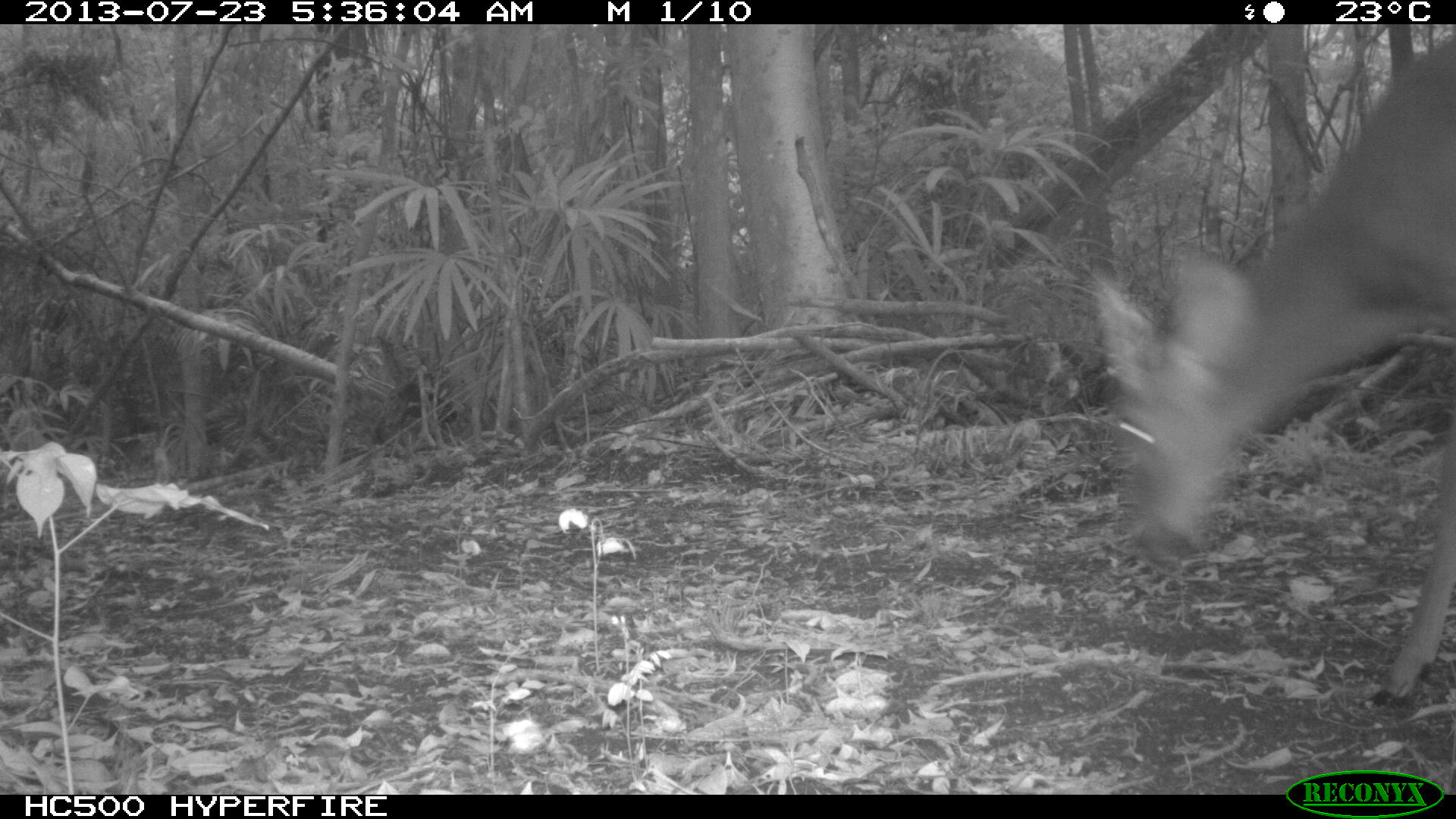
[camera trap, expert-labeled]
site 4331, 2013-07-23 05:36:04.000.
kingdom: Animalia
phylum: Chordata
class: Mammalia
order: Artiodactyla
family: Cervidae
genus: Odocoileus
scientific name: Odocoileus virginianus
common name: white-tailed deer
Odocoileus virginianus (white-tailed deer), count 1, sex male.